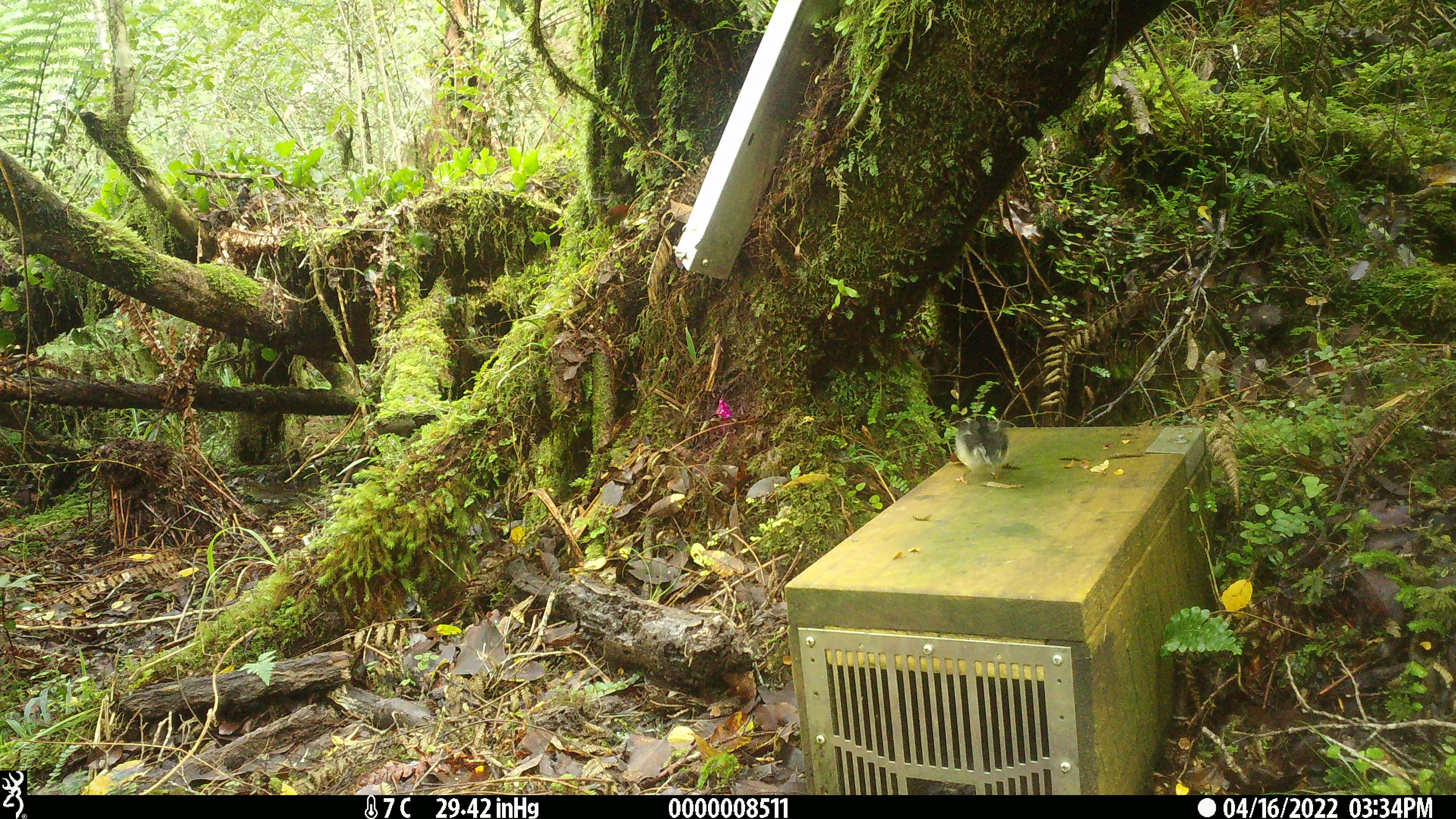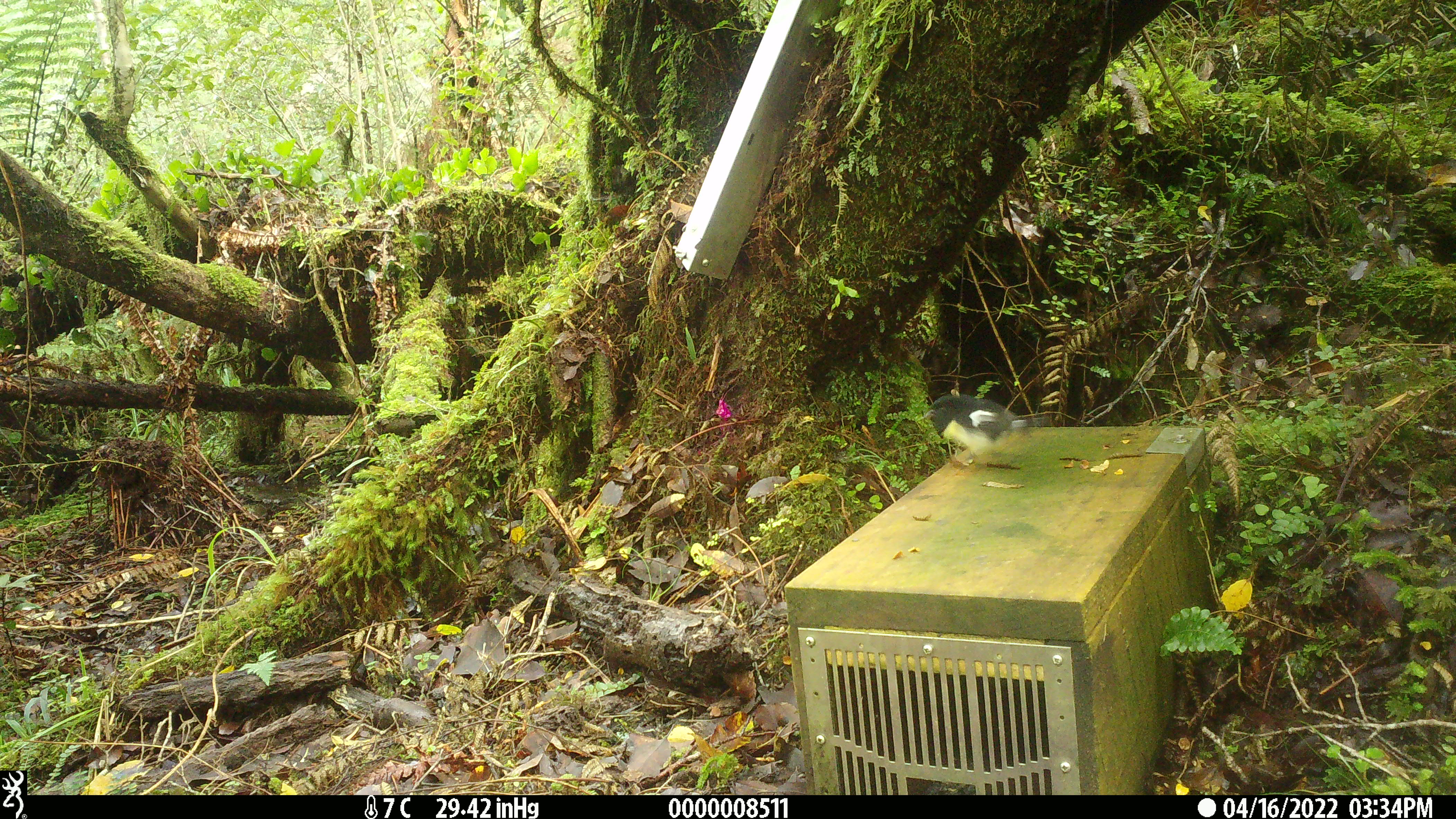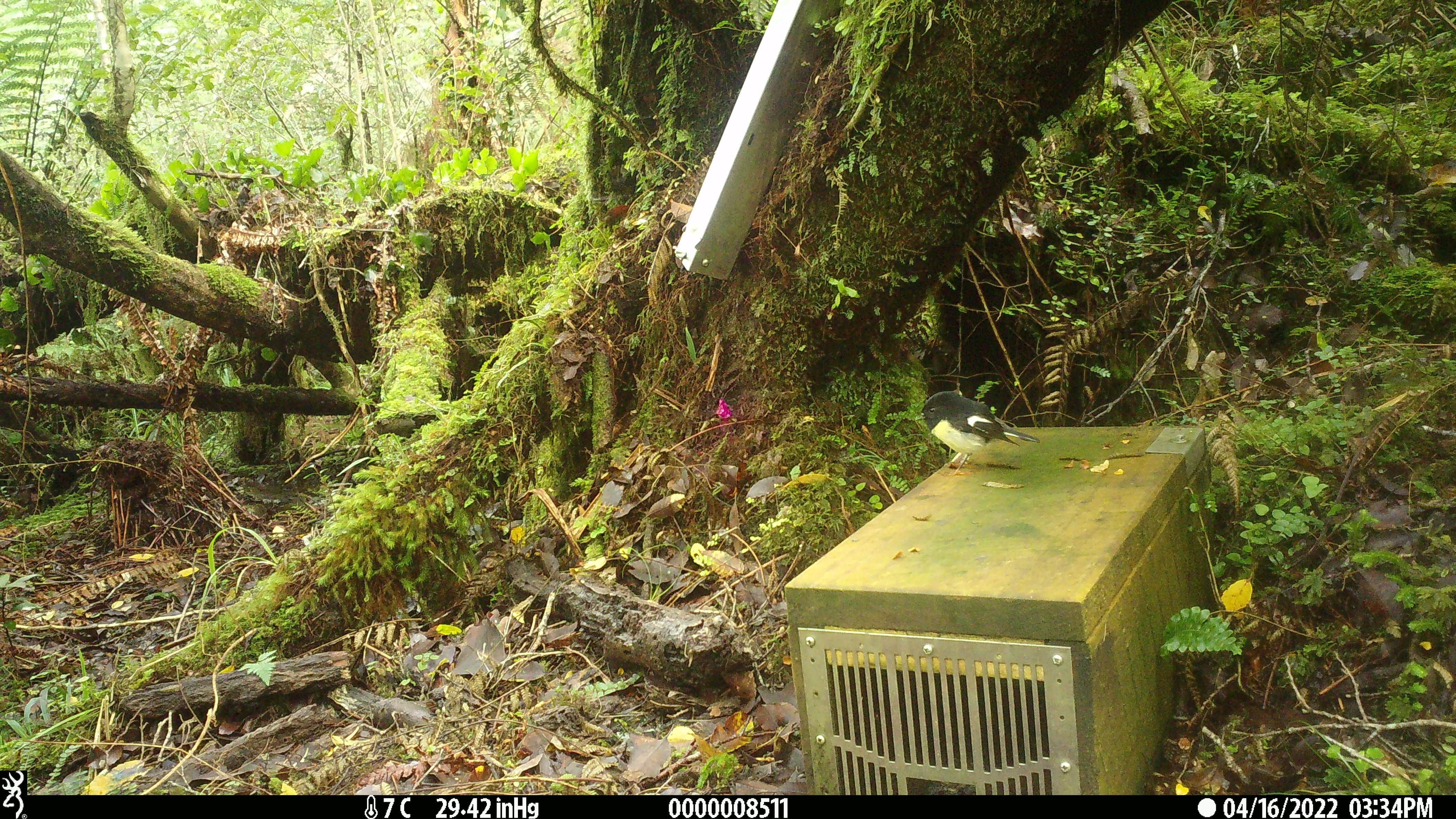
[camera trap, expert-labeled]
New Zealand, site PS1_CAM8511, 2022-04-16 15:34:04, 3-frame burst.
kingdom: Animalia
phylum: Chordata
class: Aves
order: Passeriformes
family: Petroicidae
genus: Petroica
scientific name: Petroica macrocephala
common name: tomtit